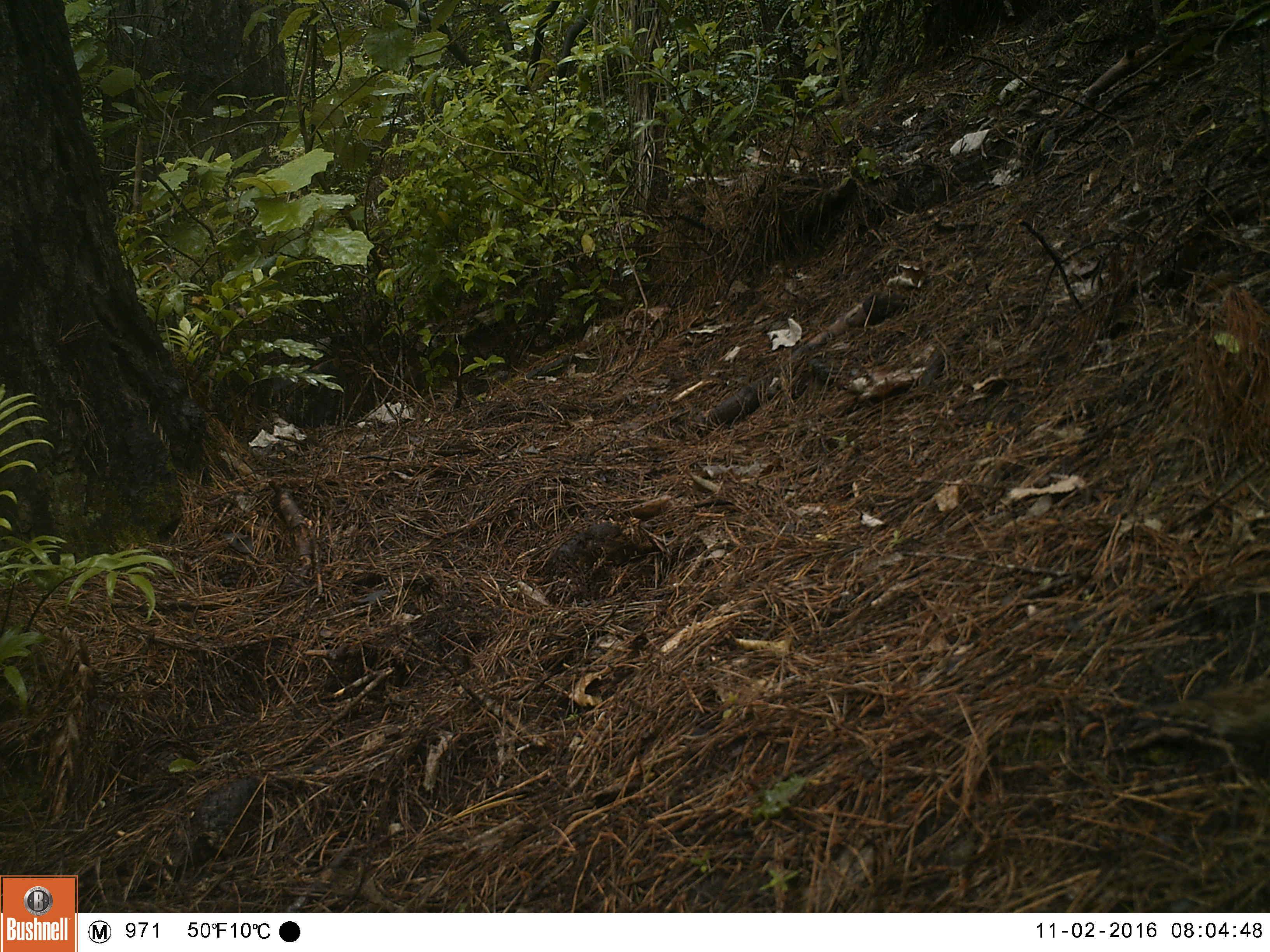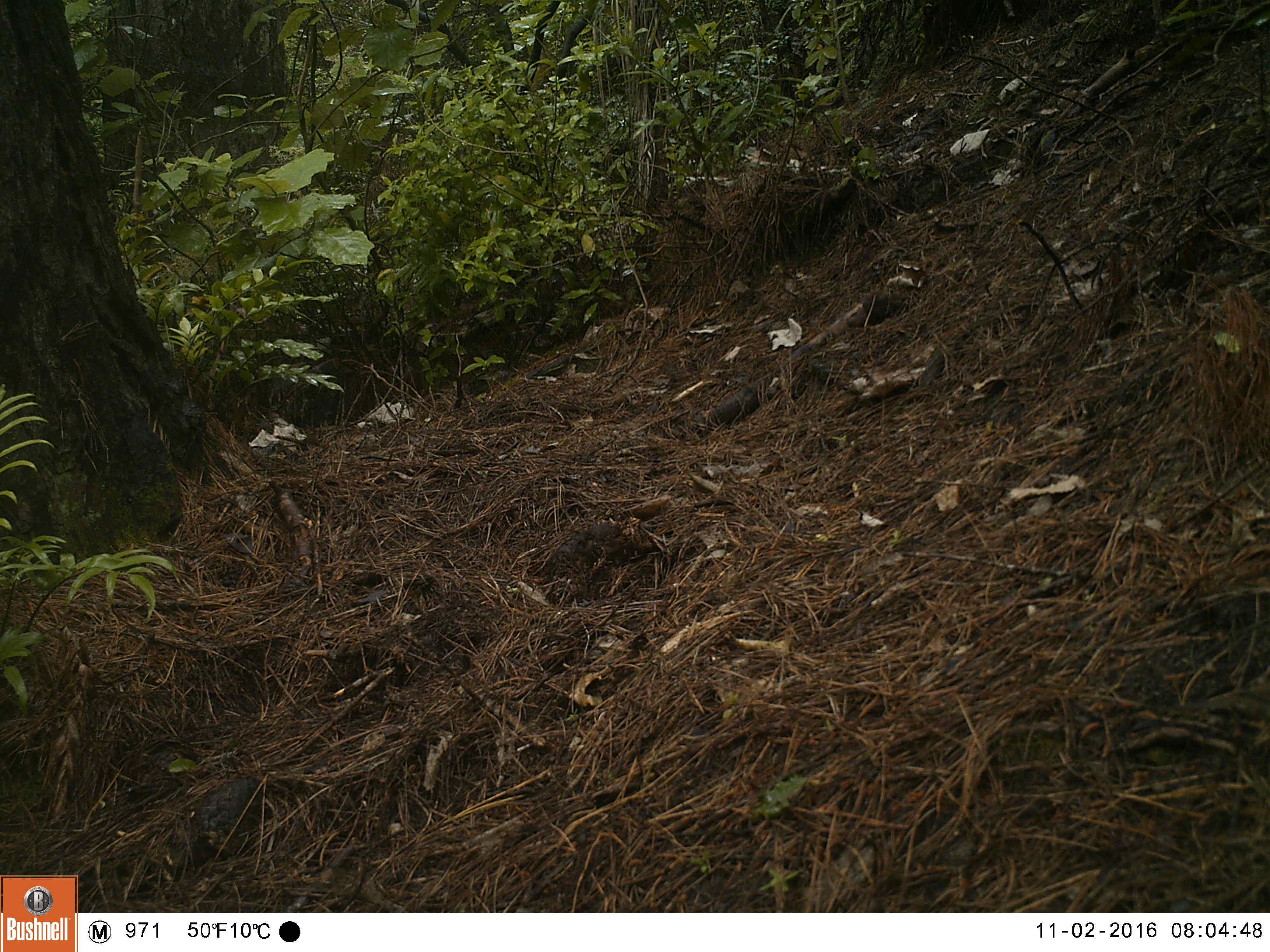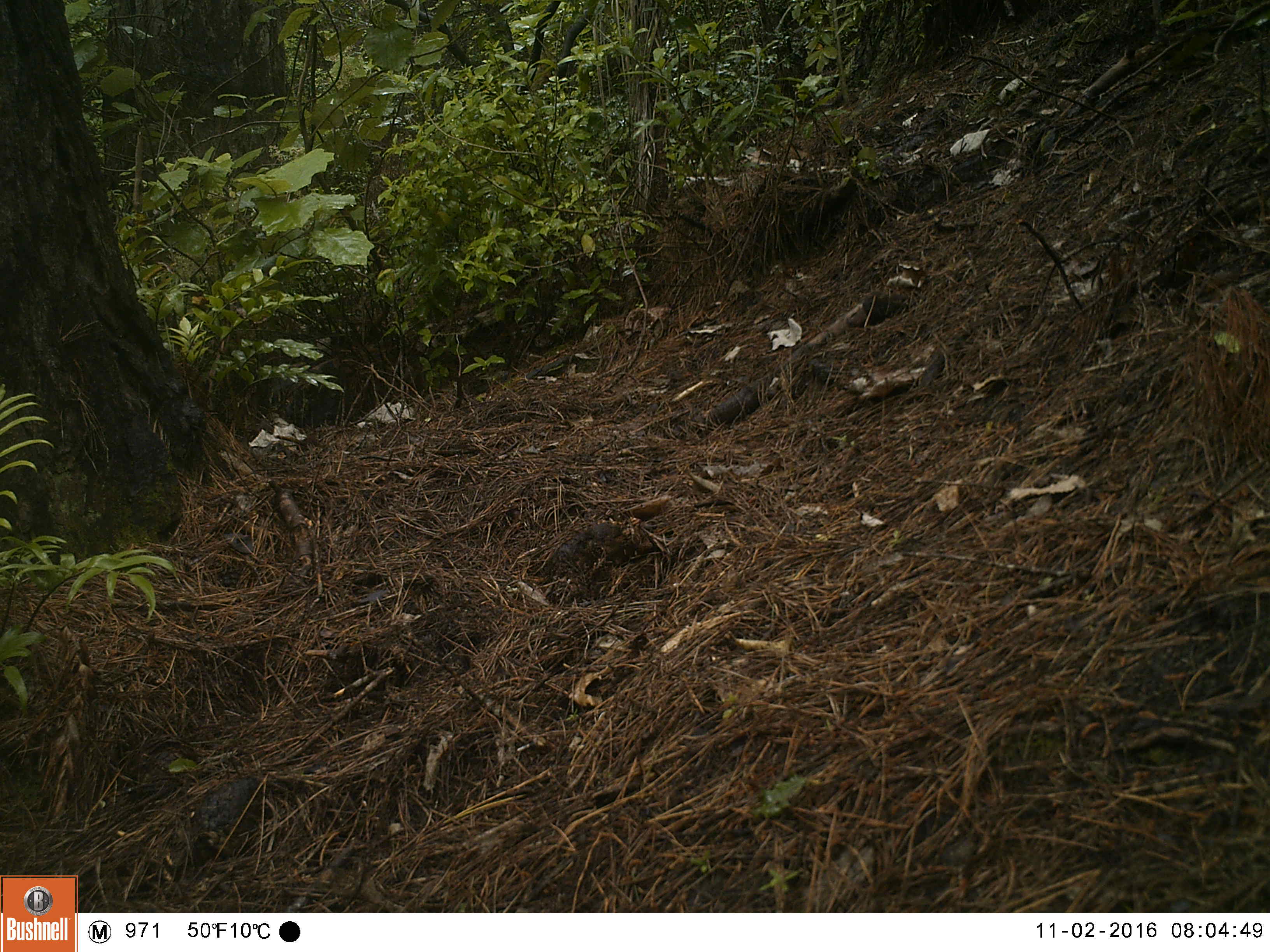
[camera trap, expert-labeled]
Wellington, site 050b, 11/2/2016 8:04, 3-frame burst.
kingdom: Animalia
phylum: Chordata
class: Aves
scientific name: Aves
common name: bird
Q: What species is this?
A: Bird (Aves).